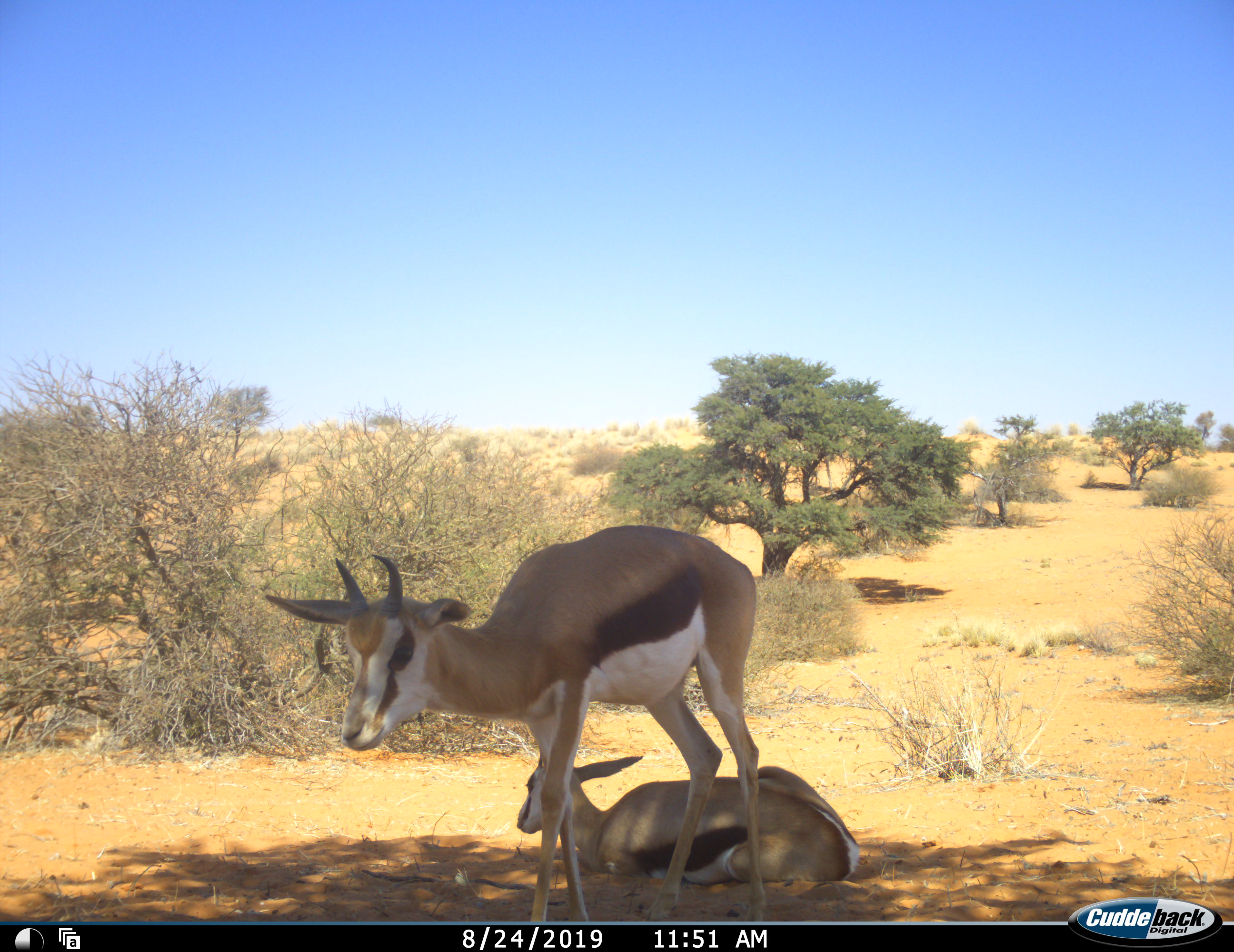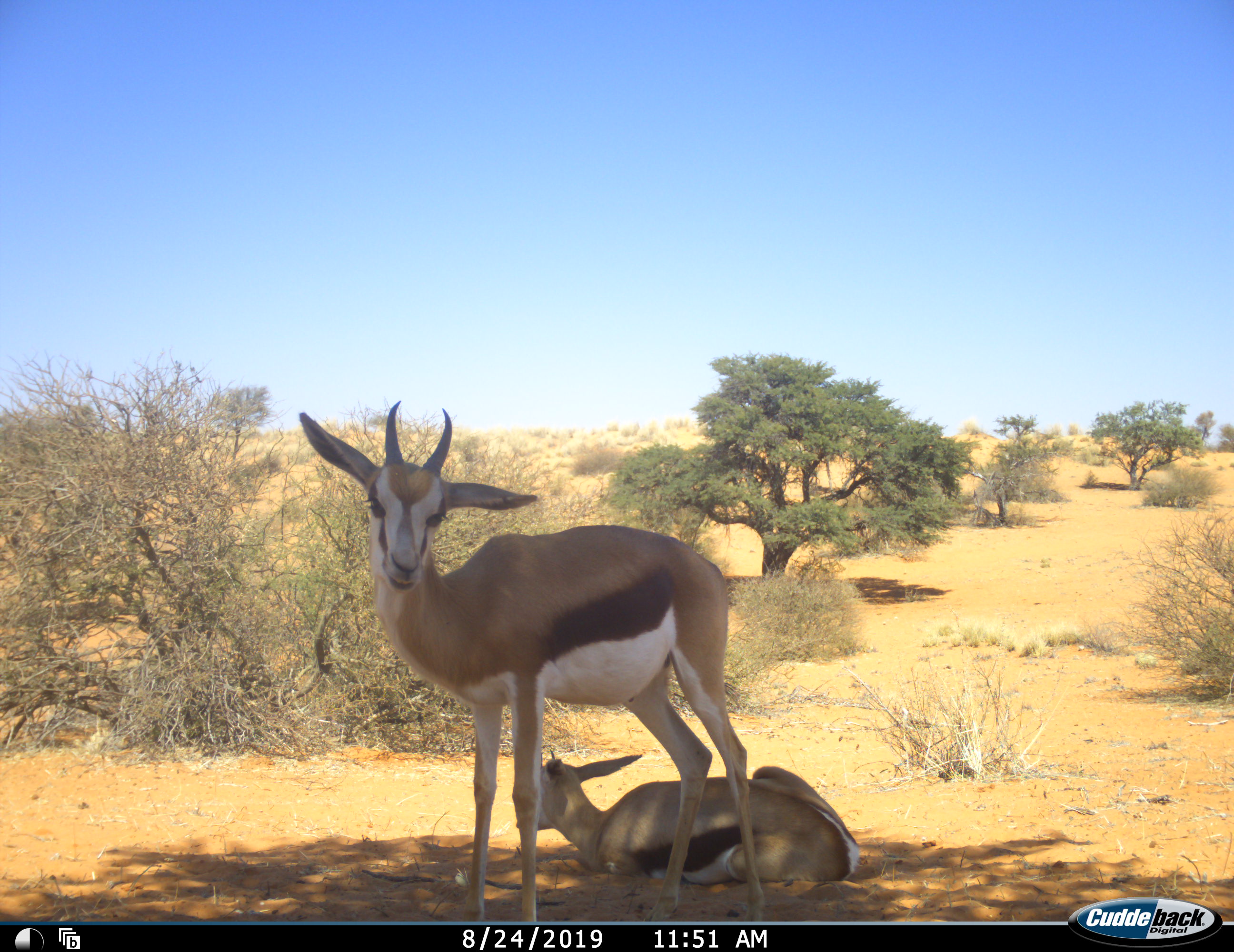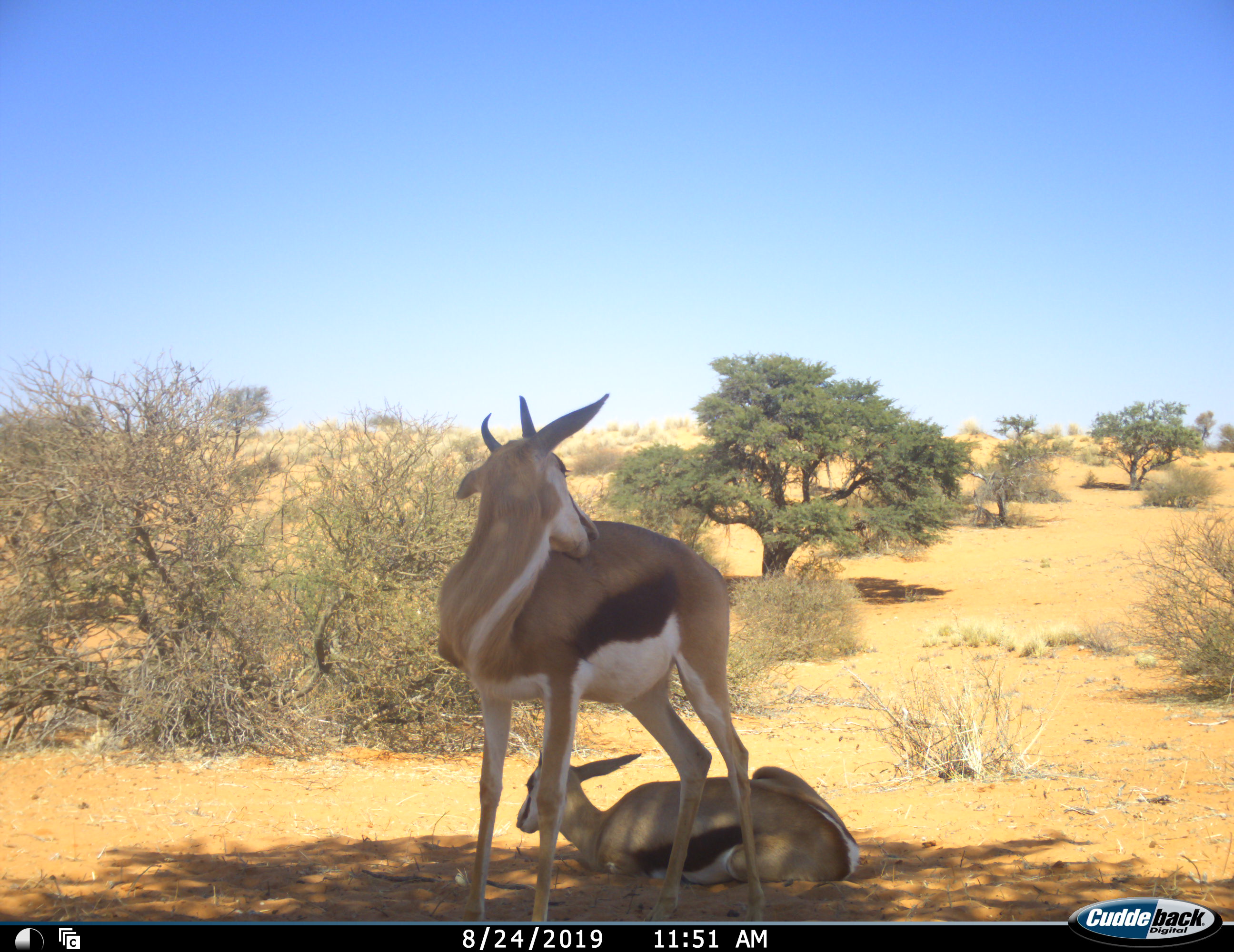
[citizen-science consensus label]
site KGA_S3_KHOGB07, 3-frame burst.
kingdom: Animalia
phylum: Chordata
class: Mammalia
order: Artiodactyla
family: Bovidae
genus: Antidorcas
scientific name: Antidorcas marsupialis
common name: springbok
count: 2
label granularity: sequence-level